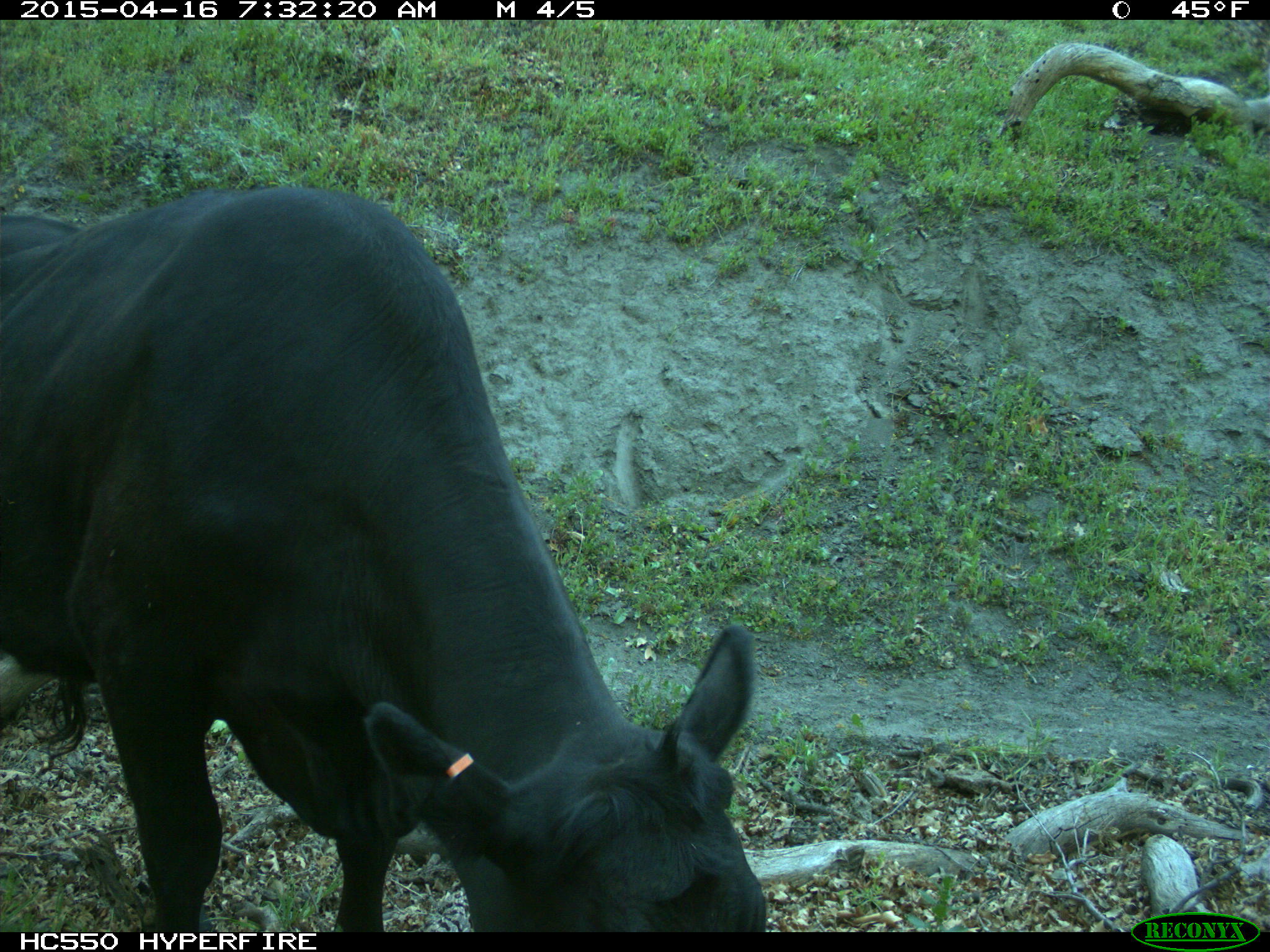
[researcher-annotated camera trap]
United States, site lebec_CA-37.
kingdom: Animalia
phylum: Chordata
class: Mammalia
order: Artiodactyla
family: Bovidae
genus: Bos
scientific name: Bos taurus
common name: domestic cow